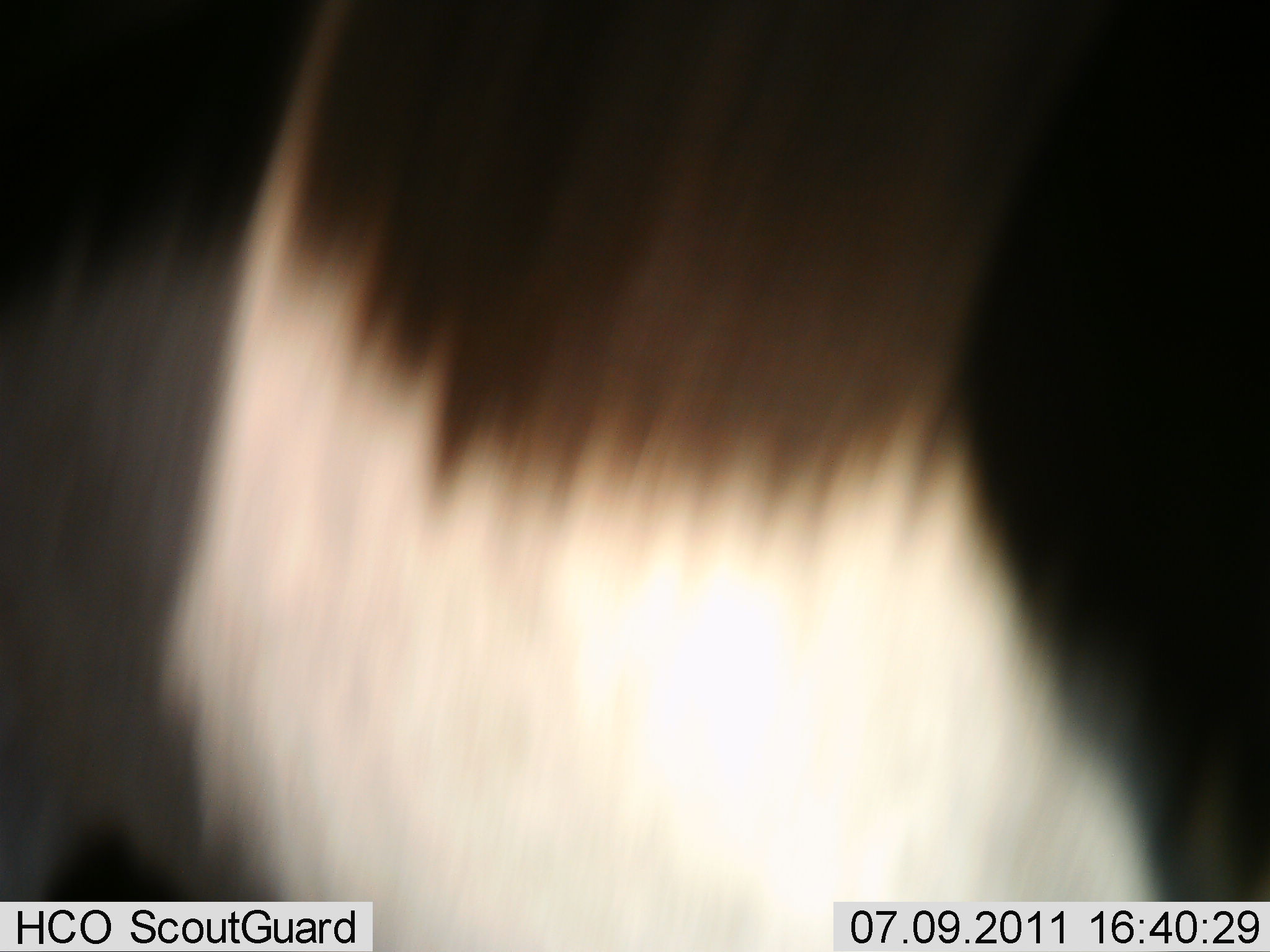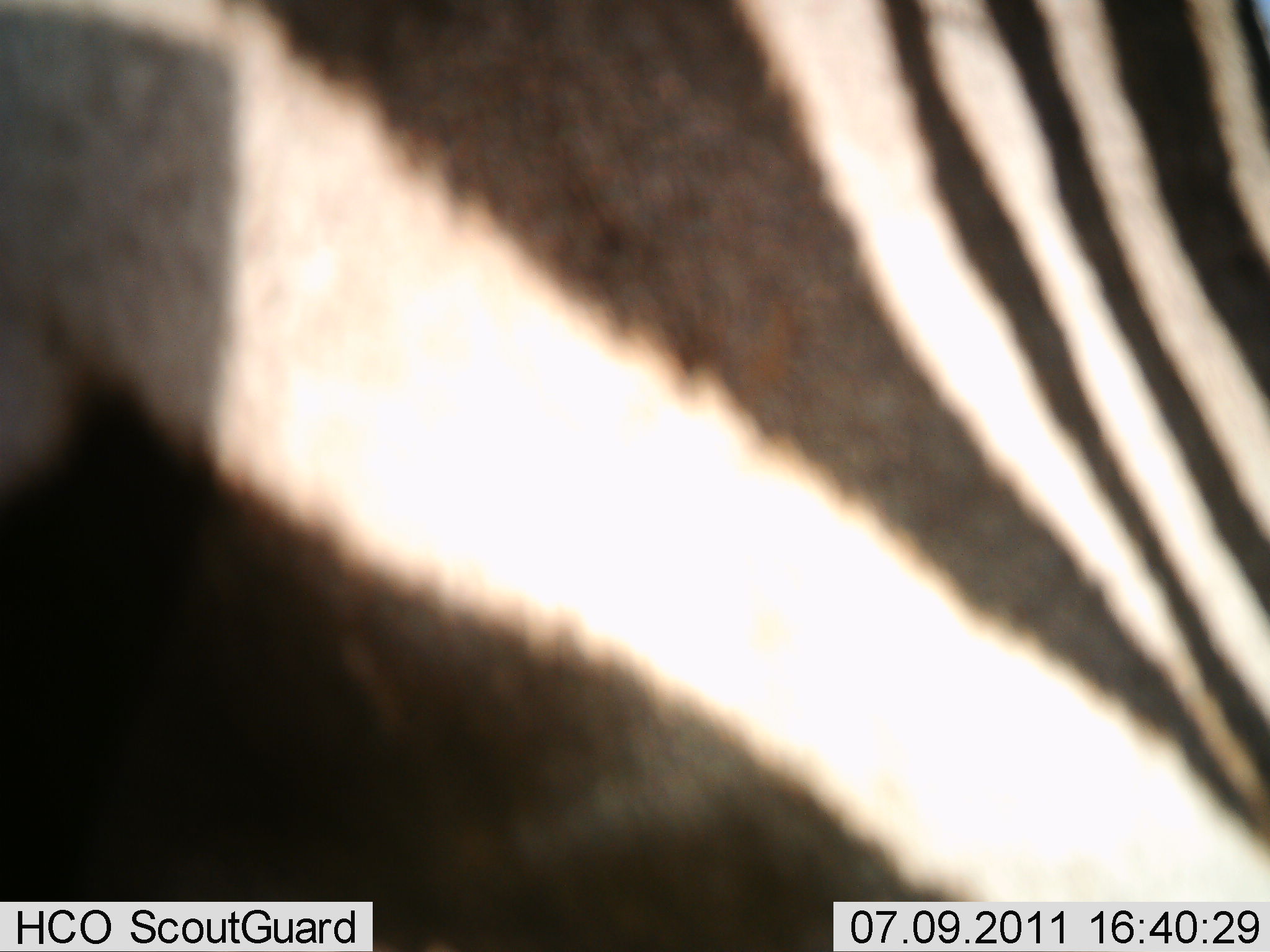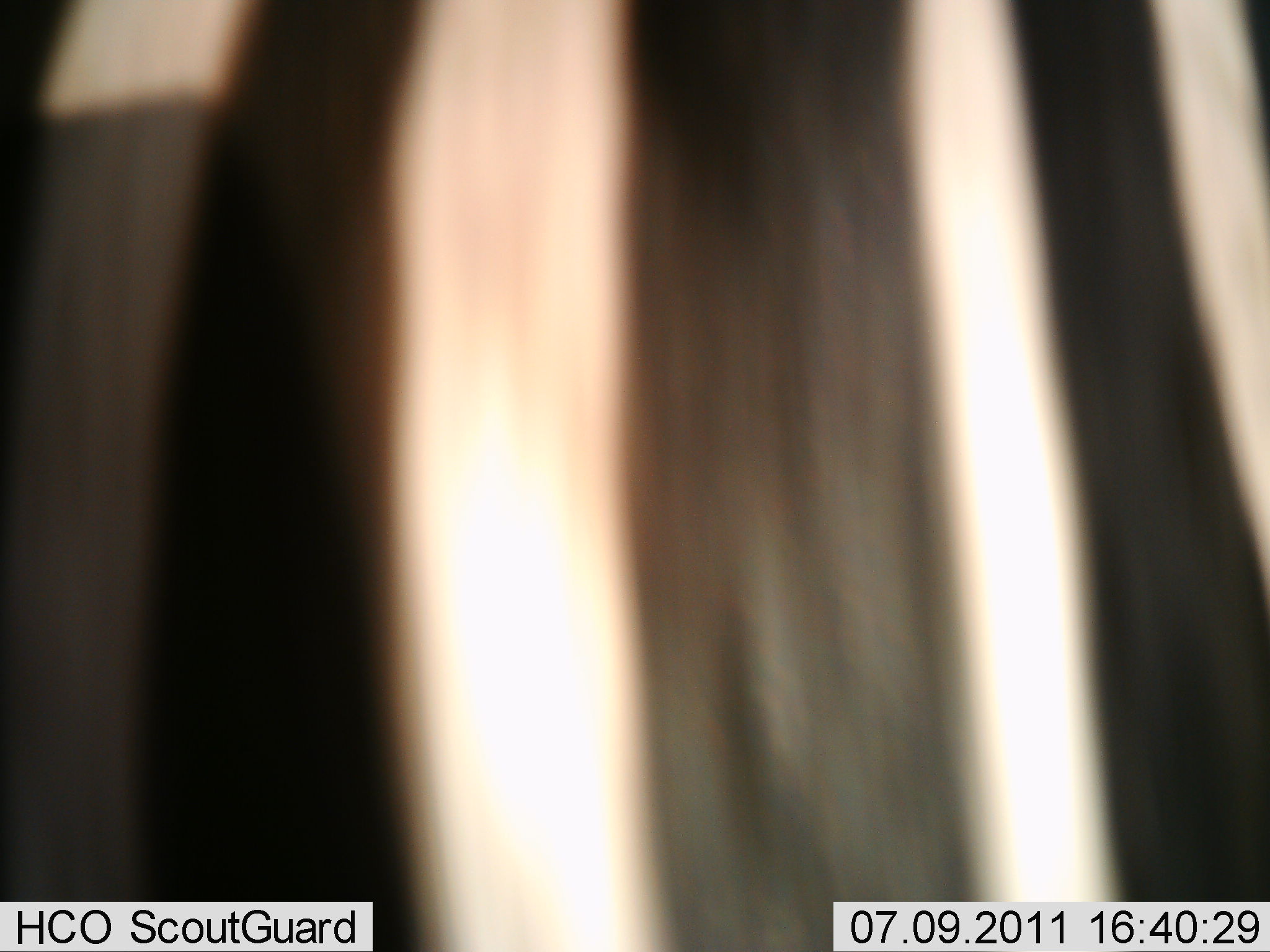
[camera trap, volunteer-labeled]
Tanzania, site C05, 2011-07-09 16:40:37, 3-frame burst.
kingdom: Animalia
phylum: Chordata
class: Mammalia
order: Perissodactyla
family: Equidae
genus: Equus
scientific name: Equus quagga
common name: plains zebra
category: zebra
Zebra (plains zebra) (Equus quagga), count 1. Behavior (volunteer vote fractions): standing 36%, resting 0%, moving 71%, interacting 0%. Young present (vote fraction): 0%. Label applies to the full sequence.